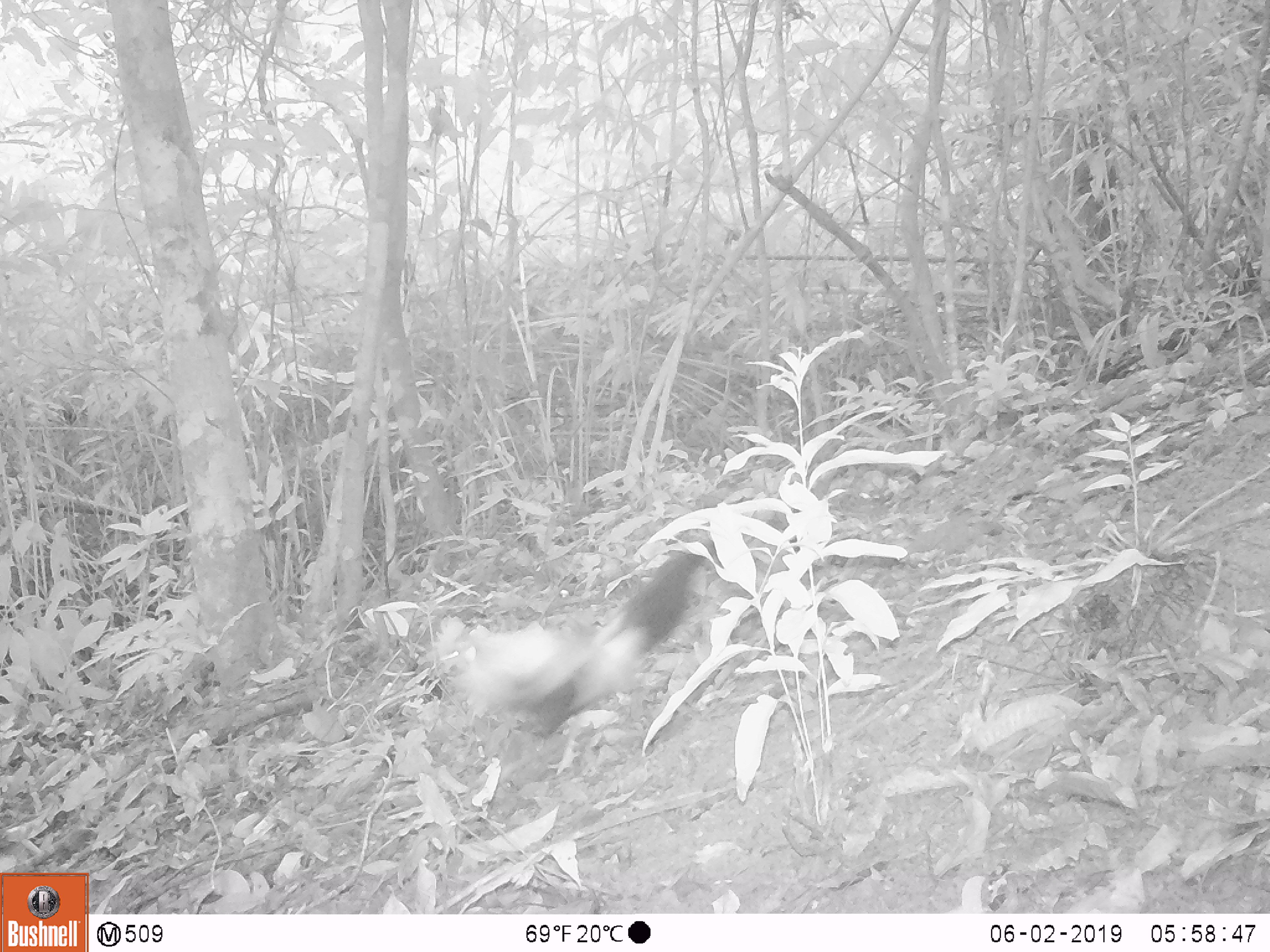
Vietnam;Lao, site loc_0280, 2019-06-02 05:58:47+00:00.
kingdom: Animalia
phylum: Chordata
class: Aves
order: Galliformes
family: Phasianidae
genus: Gallus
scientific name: Gallus gallus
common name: red junglefowl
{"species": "red junglefowl (Gallus gallus)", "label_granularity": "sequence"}